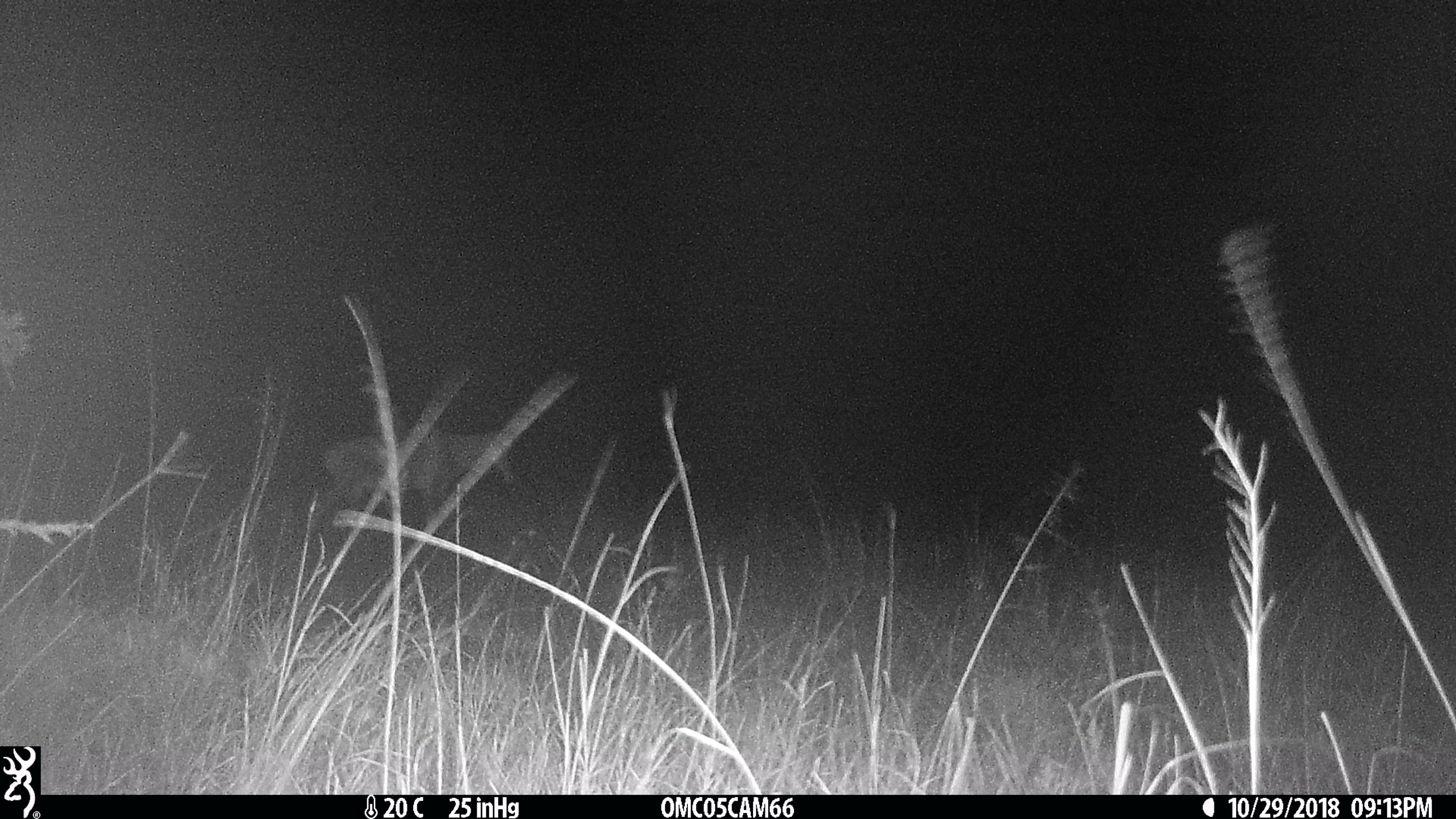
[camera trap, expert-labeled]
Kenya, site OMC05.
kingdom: Animalia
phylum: Chordata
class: Mammalia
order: Artiodactyla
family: Bovidae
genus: Damaliscus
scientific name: Damaliscus lunatus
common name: topi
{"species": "topi (Damaliscus lunatus)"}